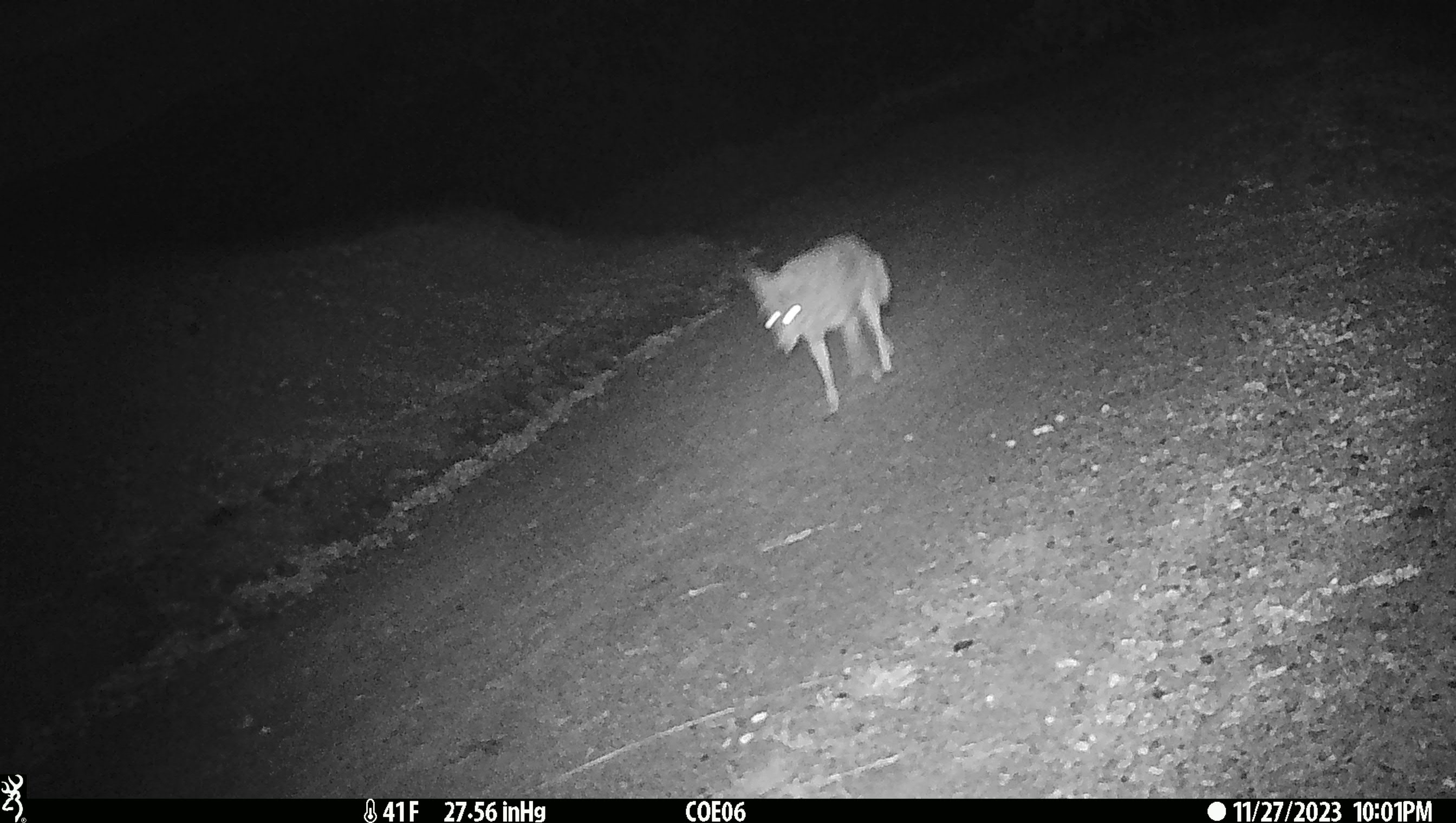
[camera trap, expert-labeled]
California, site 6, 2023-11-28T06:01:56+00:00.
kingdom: Animalia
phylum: Chordata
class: Mammalia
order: Carnivora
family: Canidae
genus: Canis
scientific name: Canis latrans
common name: coyote